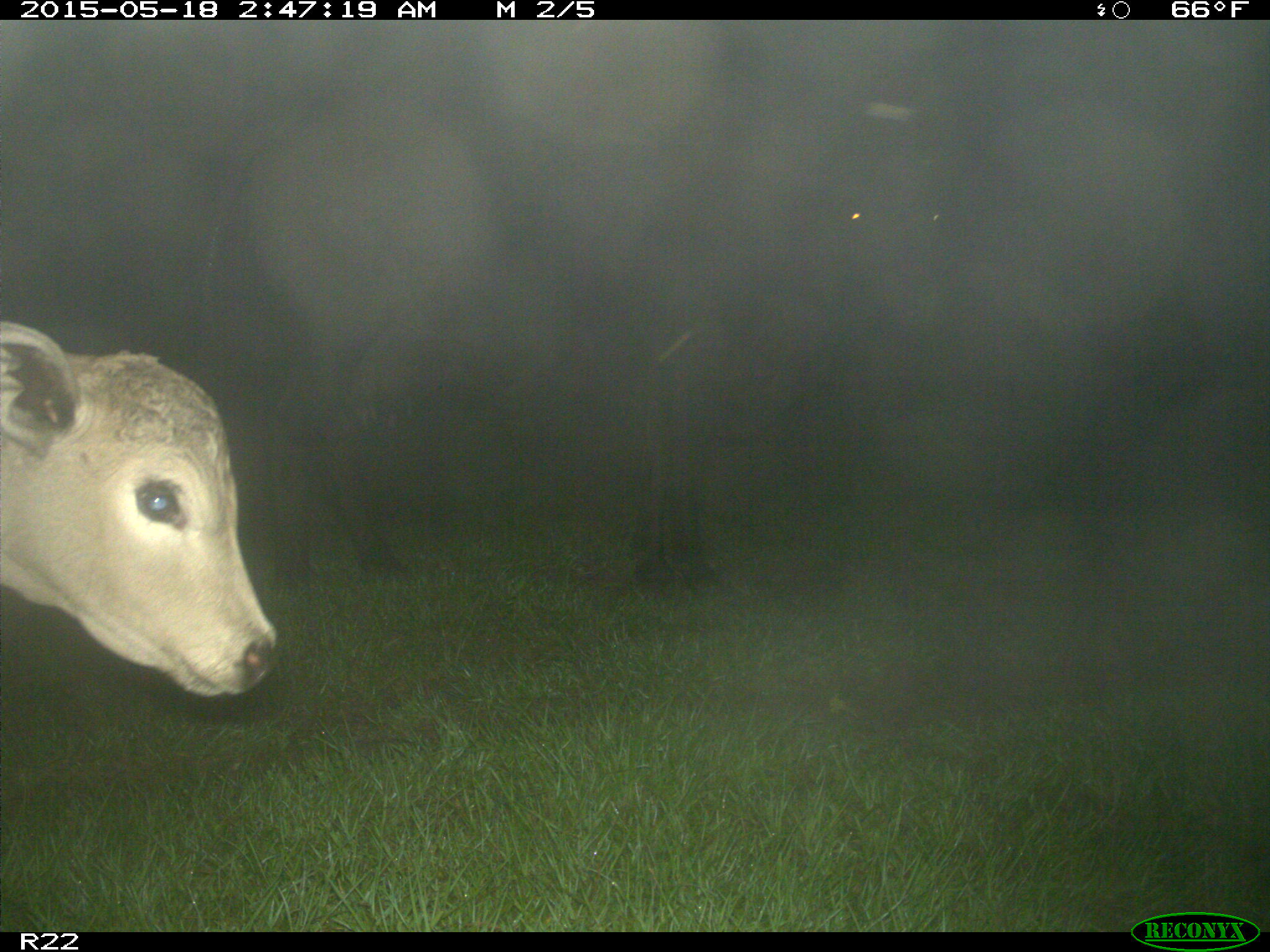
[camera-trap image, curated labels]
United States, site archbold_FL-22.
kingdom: Animalia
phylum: Chordata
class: Mammalia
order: Artiodactyla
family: Bovidae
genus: Bos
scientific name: Bos taurus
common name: domestic cow